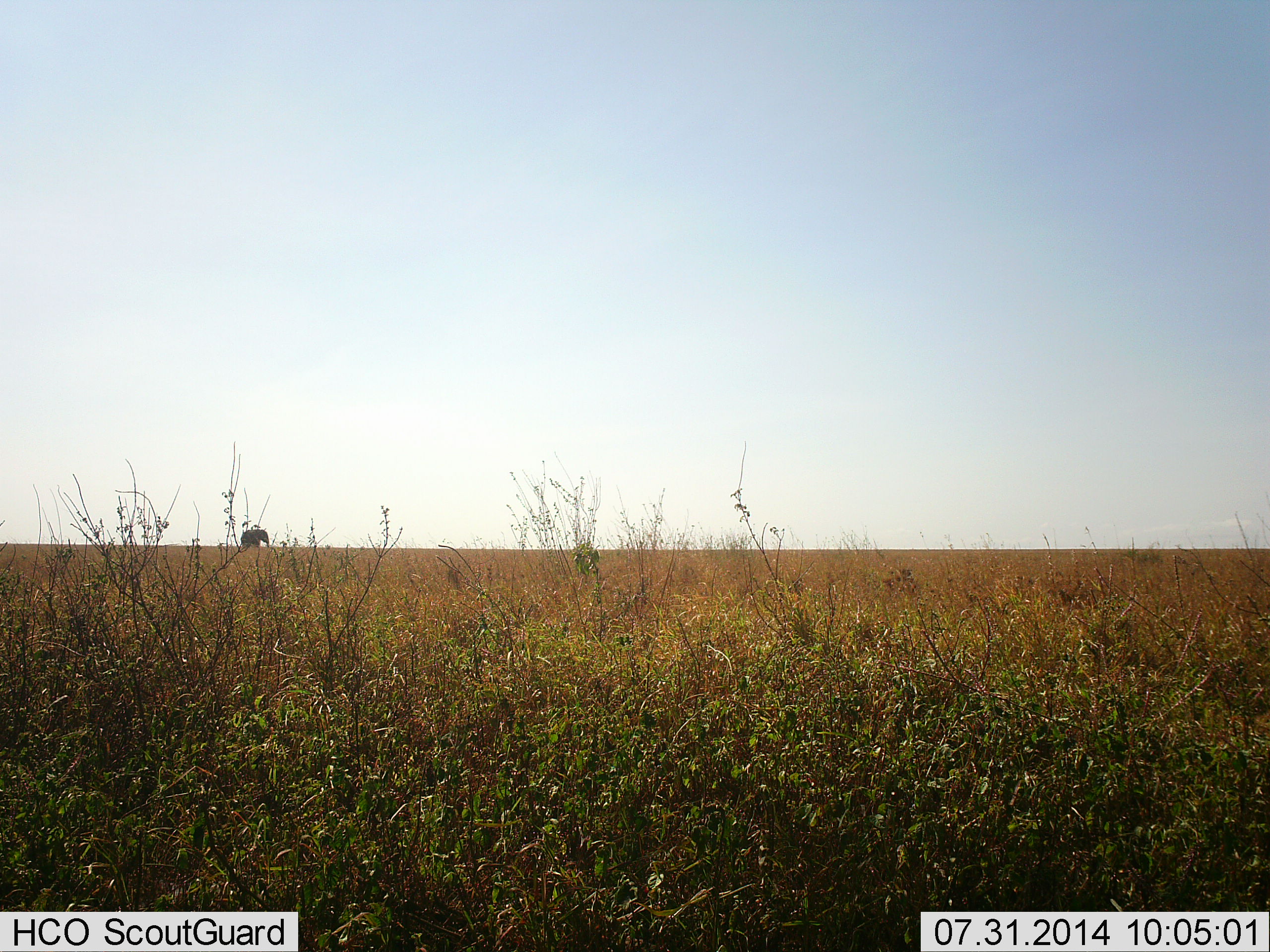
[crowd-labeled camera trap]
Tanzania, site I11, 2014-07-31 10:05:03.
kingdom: Animalia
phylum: Chordata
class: Mammalia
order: Proboscidea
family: Elephantidae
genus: Loxodonta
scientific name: Loxodonta africana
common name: african bush elephant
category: elephant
Elephant (african bush elephant) (Loxodonta africana), count 1. Behavior (volunteer vote fractions): standing 70%, resting 0%, moving 40%, interacting 0%. Young present (vote fraction): 0%. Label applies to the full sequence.